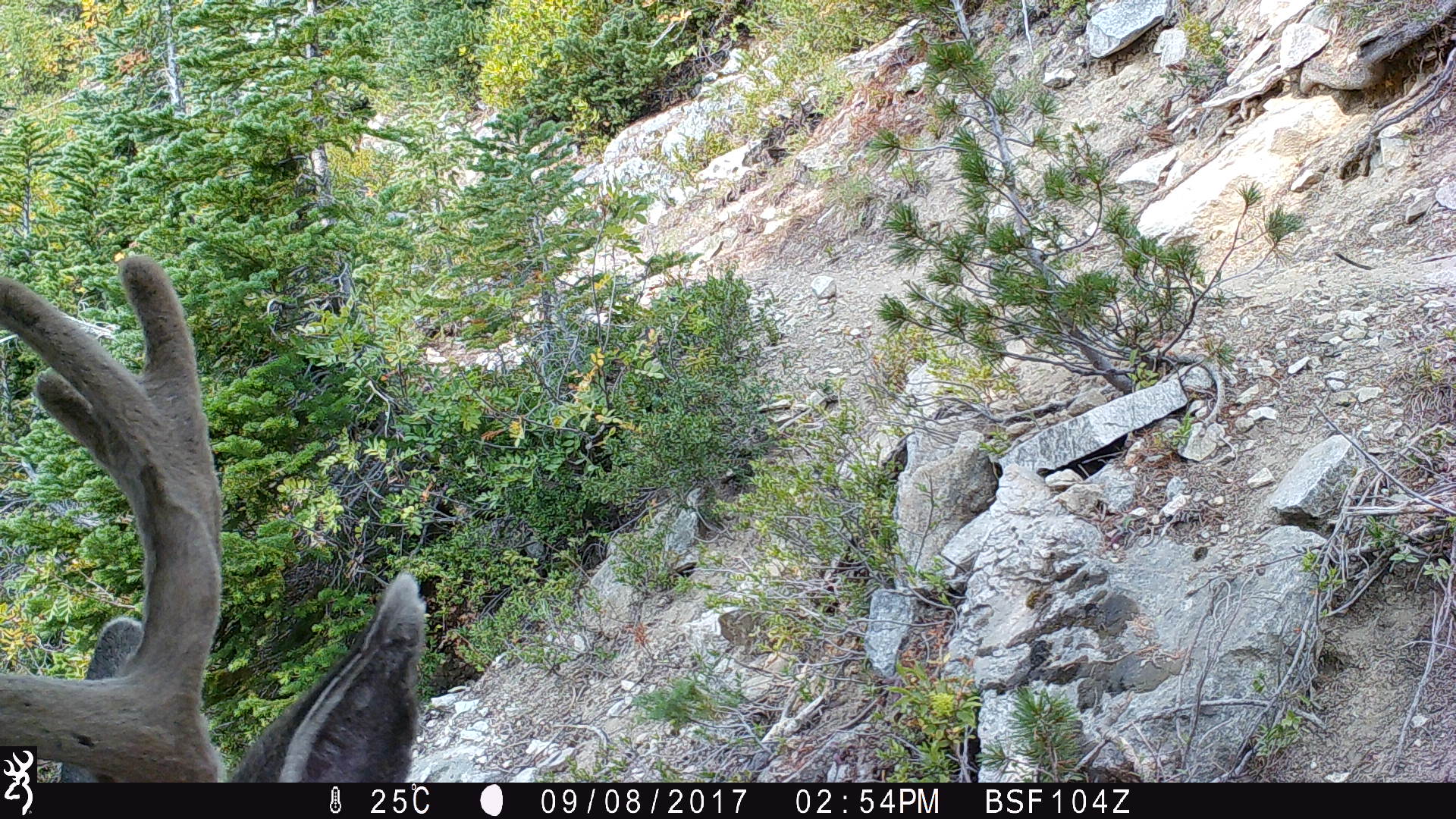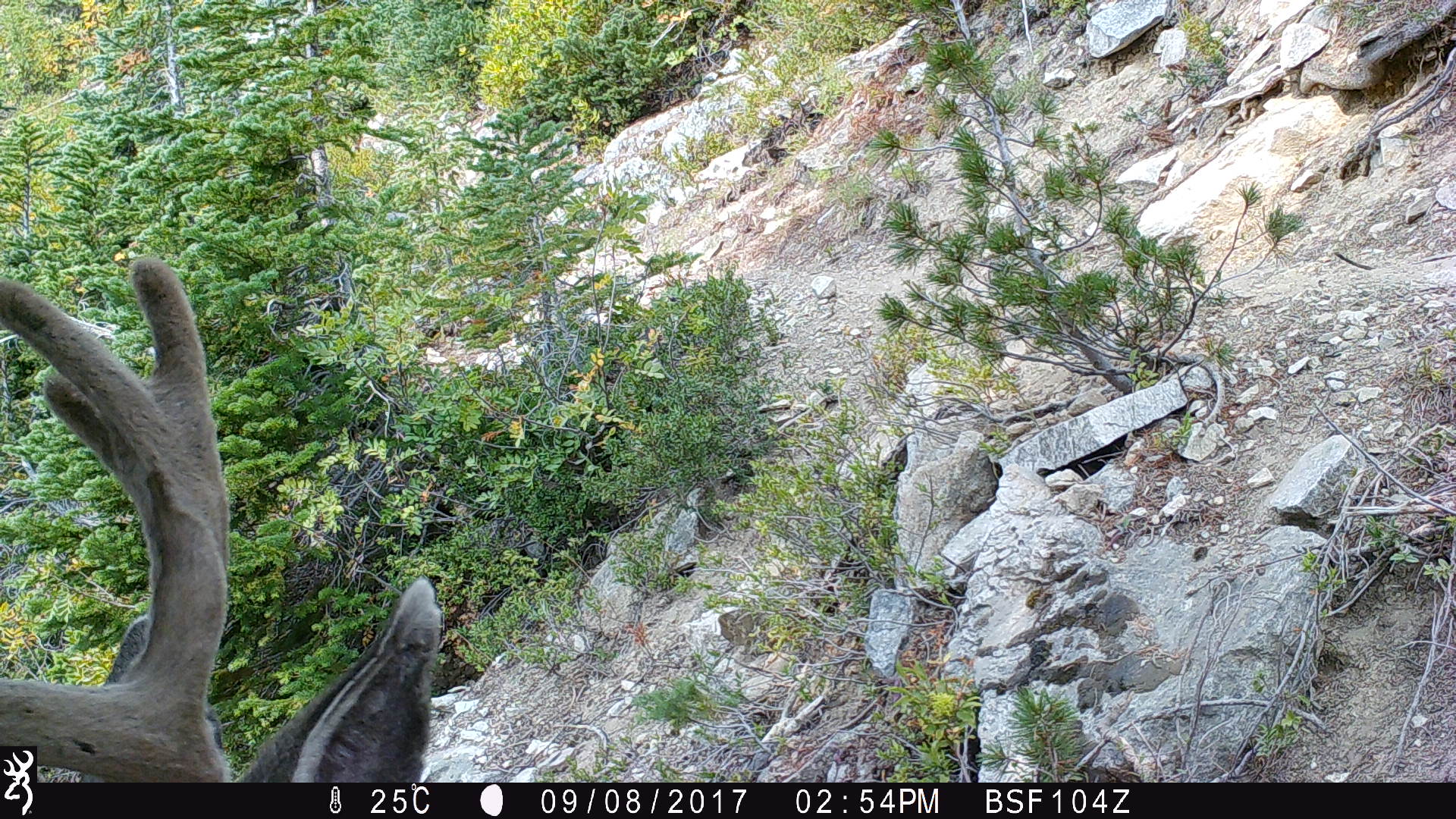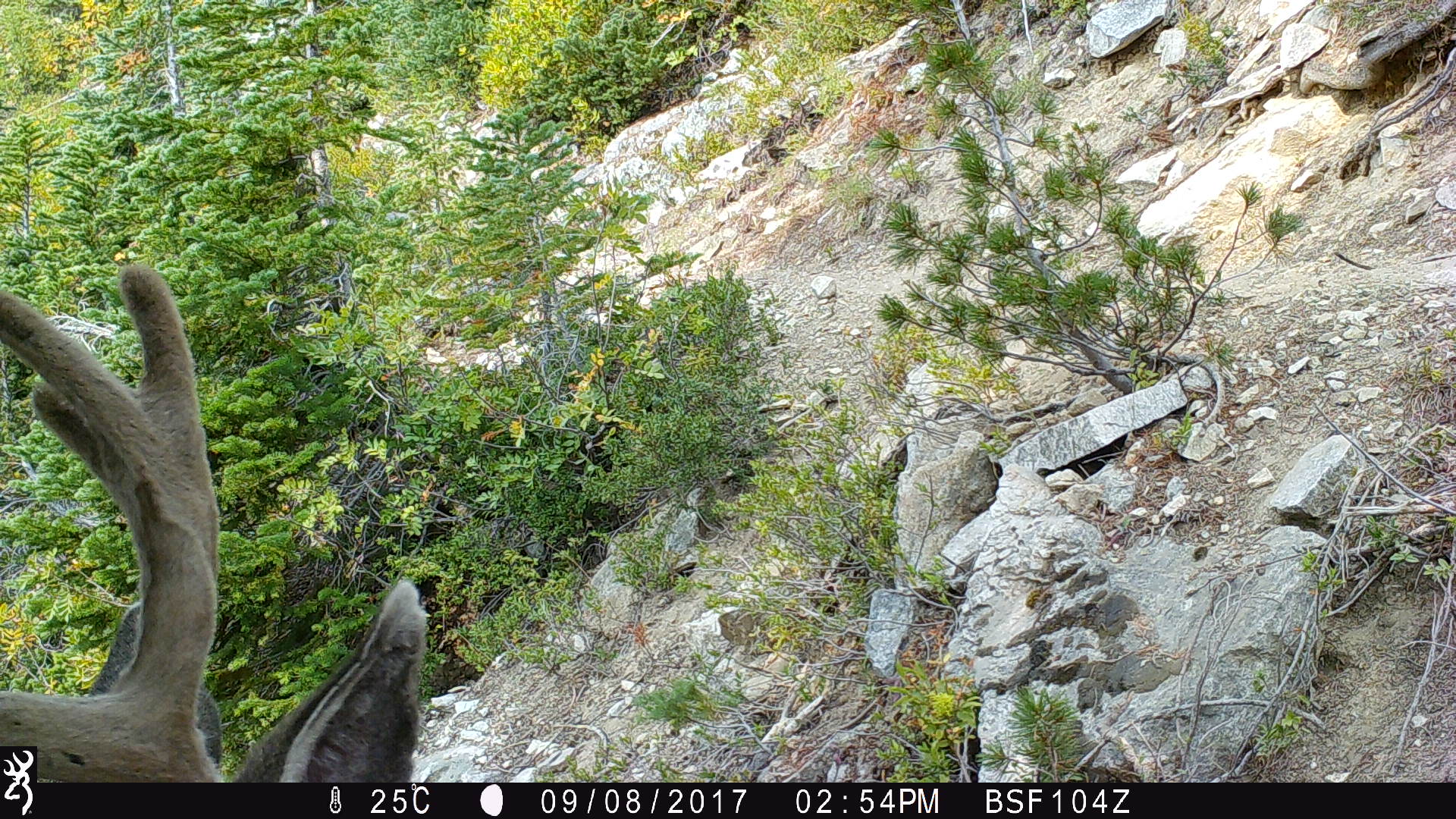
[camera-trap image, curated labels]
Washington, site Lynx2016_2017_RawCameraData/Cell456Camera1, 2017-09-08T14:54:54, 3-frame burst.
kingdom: Animalia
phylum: Chordata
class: Mammalia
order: Artiodactyla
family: Cervidae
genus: Odocoileus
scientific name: Odocoileus hemionus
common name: mule deer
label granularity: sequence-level